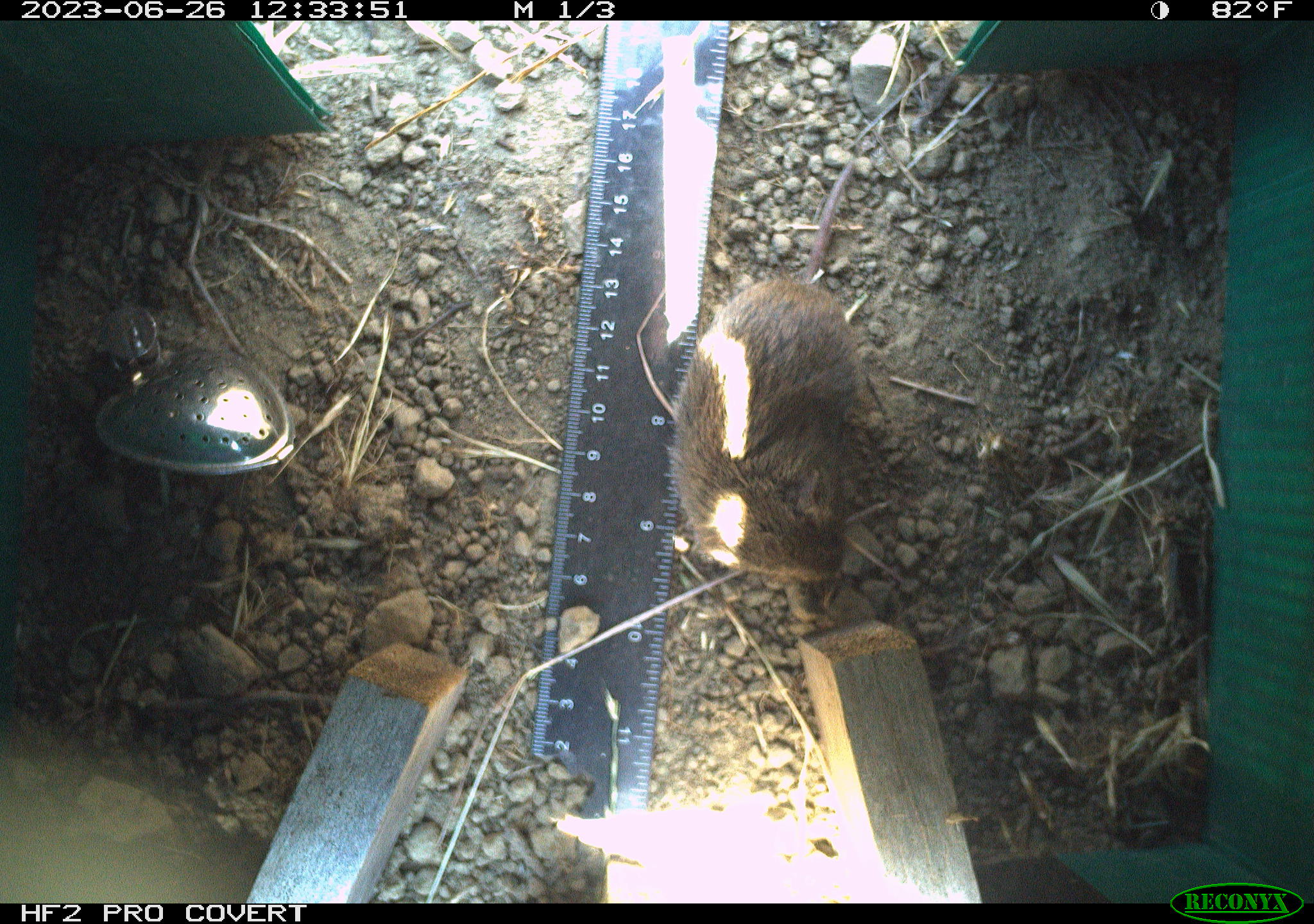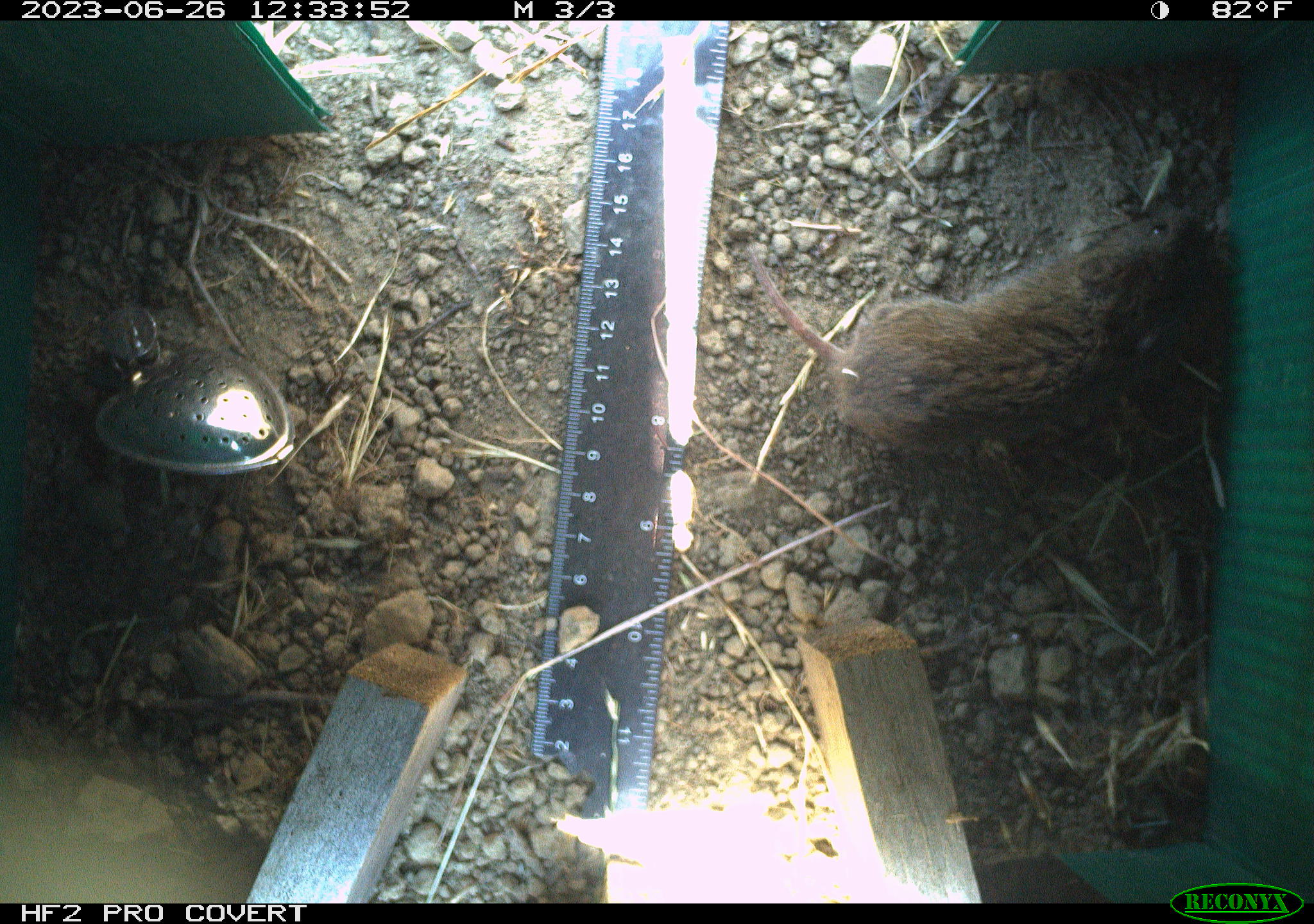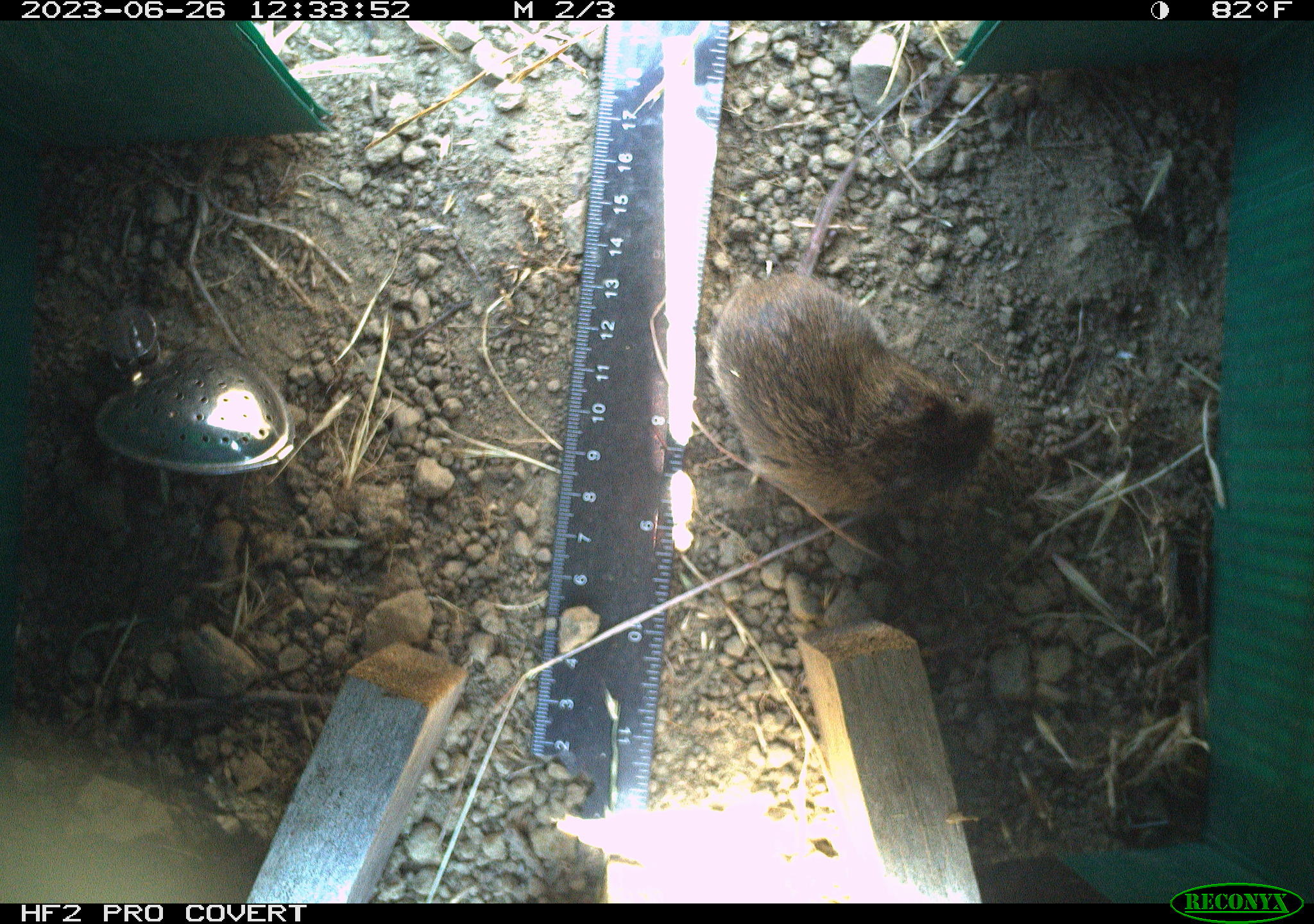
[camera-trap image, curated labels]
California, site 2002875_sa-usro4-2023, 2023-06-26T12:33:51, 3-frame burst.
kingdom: Animalia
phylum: Chordata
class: Mammalia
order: Rodentia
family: Cricetidae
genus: Microtus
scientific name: Microtus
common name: meadow vole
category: microtus species